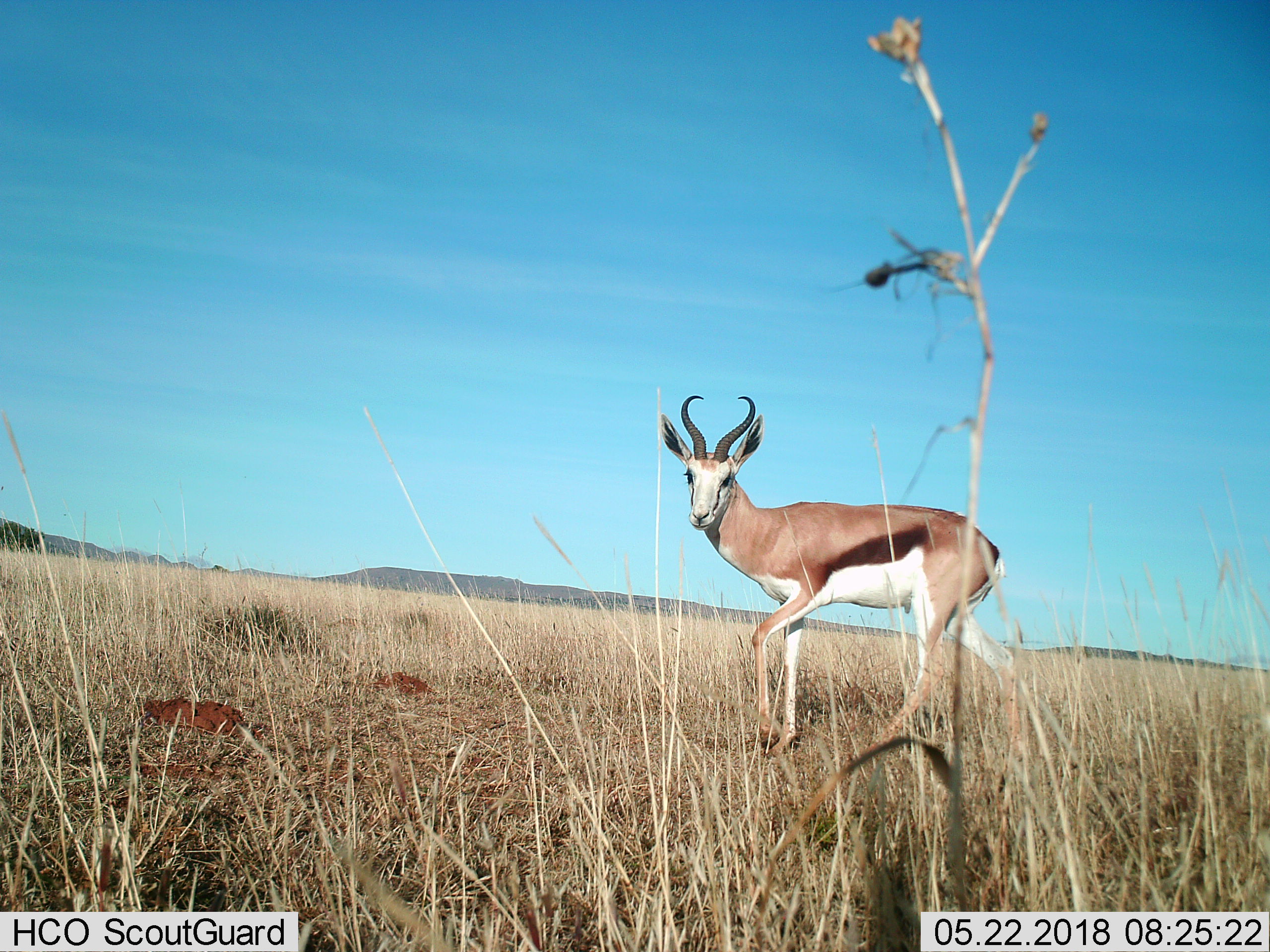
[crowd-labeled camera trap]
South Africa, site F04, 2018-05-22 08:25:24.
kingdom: Animalia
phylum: Chordata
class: Mammalia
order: Artiodactyla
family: Bovidae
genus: Antidorcas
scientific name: Antidorcas marsupialis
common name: springbok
Springbok (Antidorcas marsupialis), count 1. Behavior (volunteer vote fractions): standing 57%, resting 0%, moving 43%, interacting 0%. Young present (vote fraction): 0%. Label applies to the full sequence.